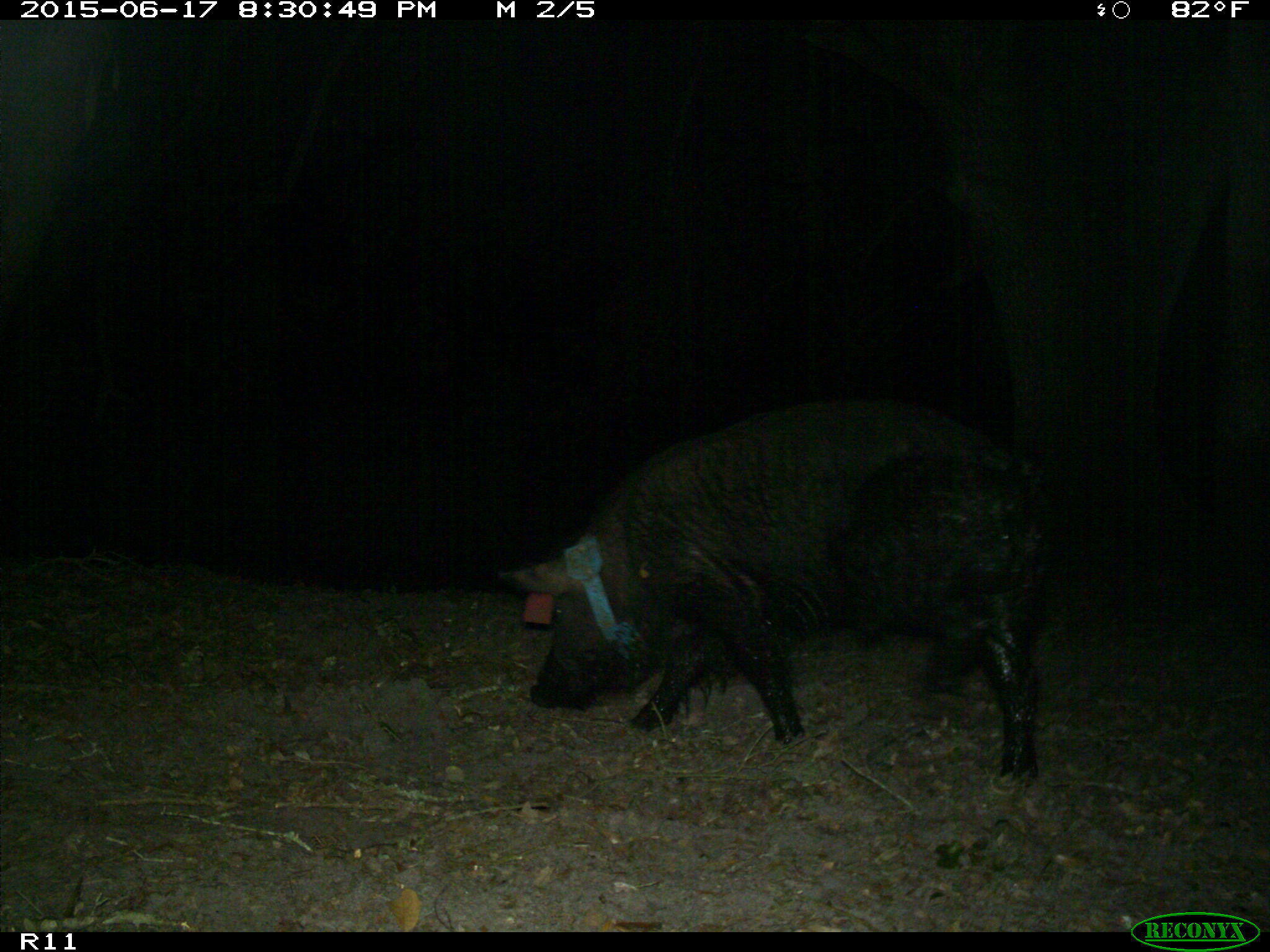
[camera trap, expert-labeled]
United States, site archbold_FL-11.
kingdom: Animalia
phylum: Chordata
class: Mammalia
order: Artiodactyla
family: Suidae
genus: Sus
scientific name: Sus scrofa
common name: wild boar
Sus scrofa (wild boar).